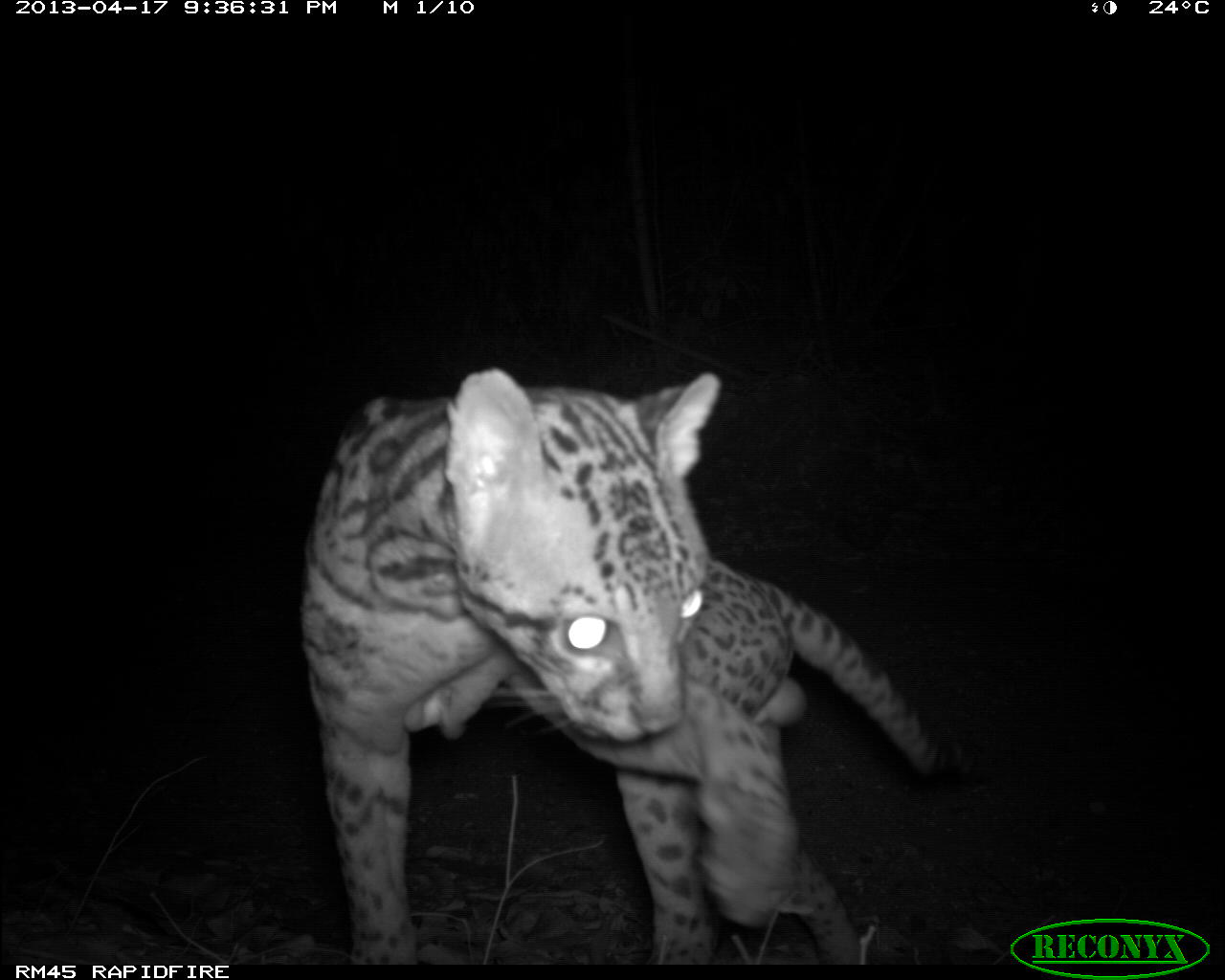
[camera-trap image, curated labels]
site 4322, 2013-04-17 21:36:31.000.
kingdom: Animalia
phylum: Chordata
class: Mammalia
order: Carnivora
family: Felidae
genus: Leopardus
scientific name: Leopardus pardalis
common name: ocelot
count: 1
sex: male